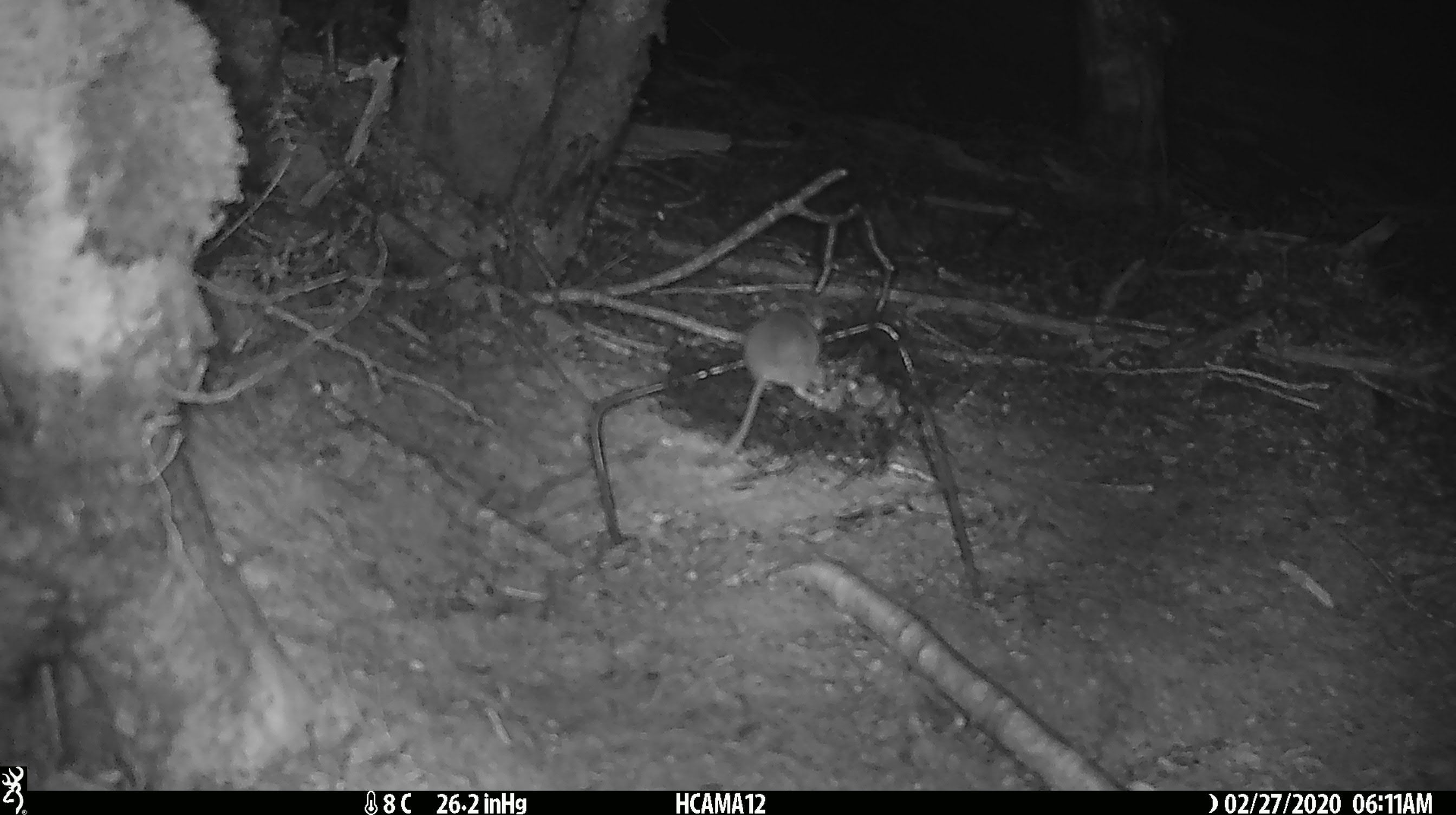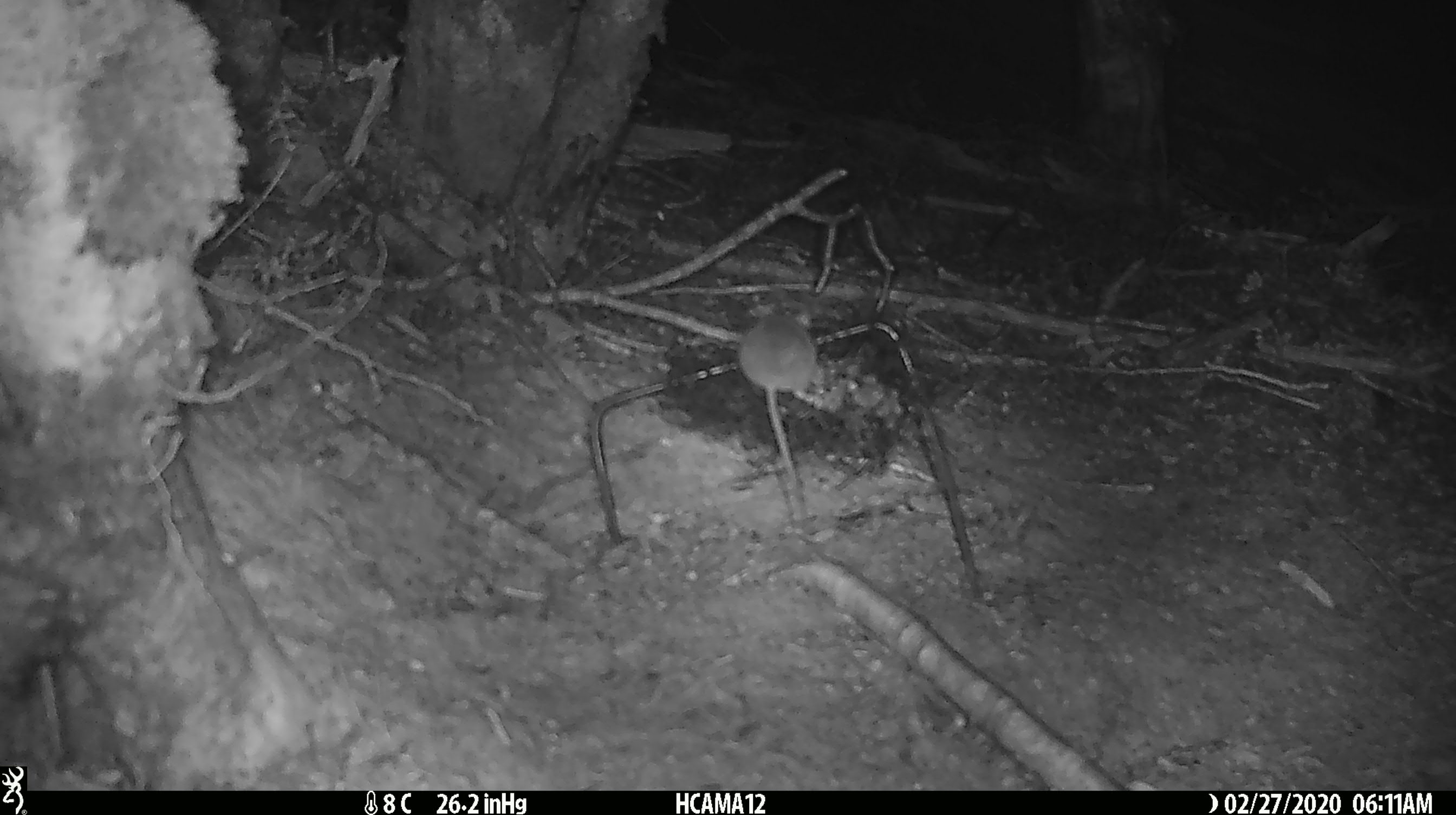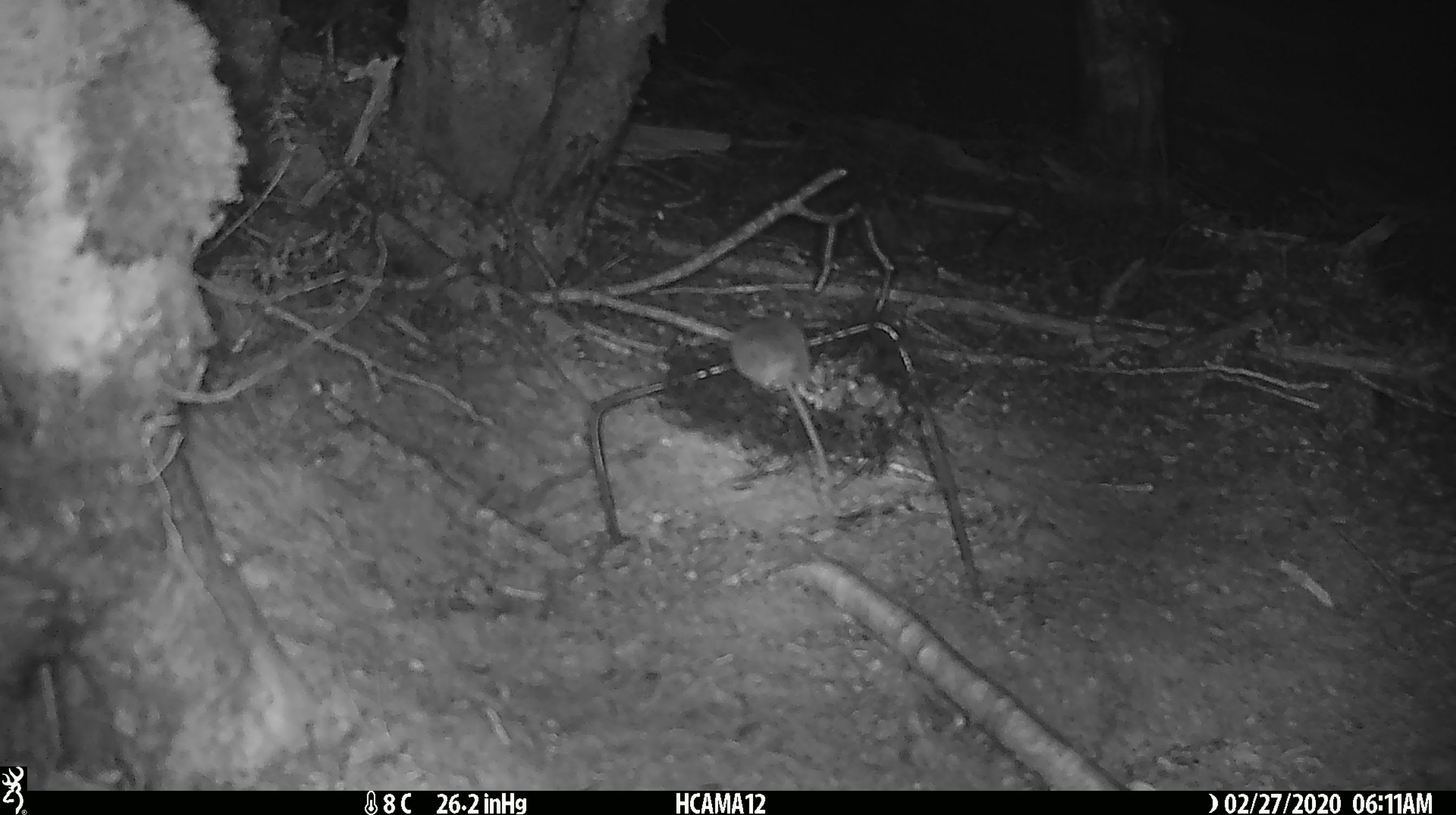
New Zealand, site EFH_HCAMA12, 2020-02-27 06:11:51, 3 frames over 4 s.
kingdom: Animalia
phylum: Chordata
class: Mammalia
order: Rodentia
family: Muridae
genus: Mus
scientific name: Mus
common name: mouse